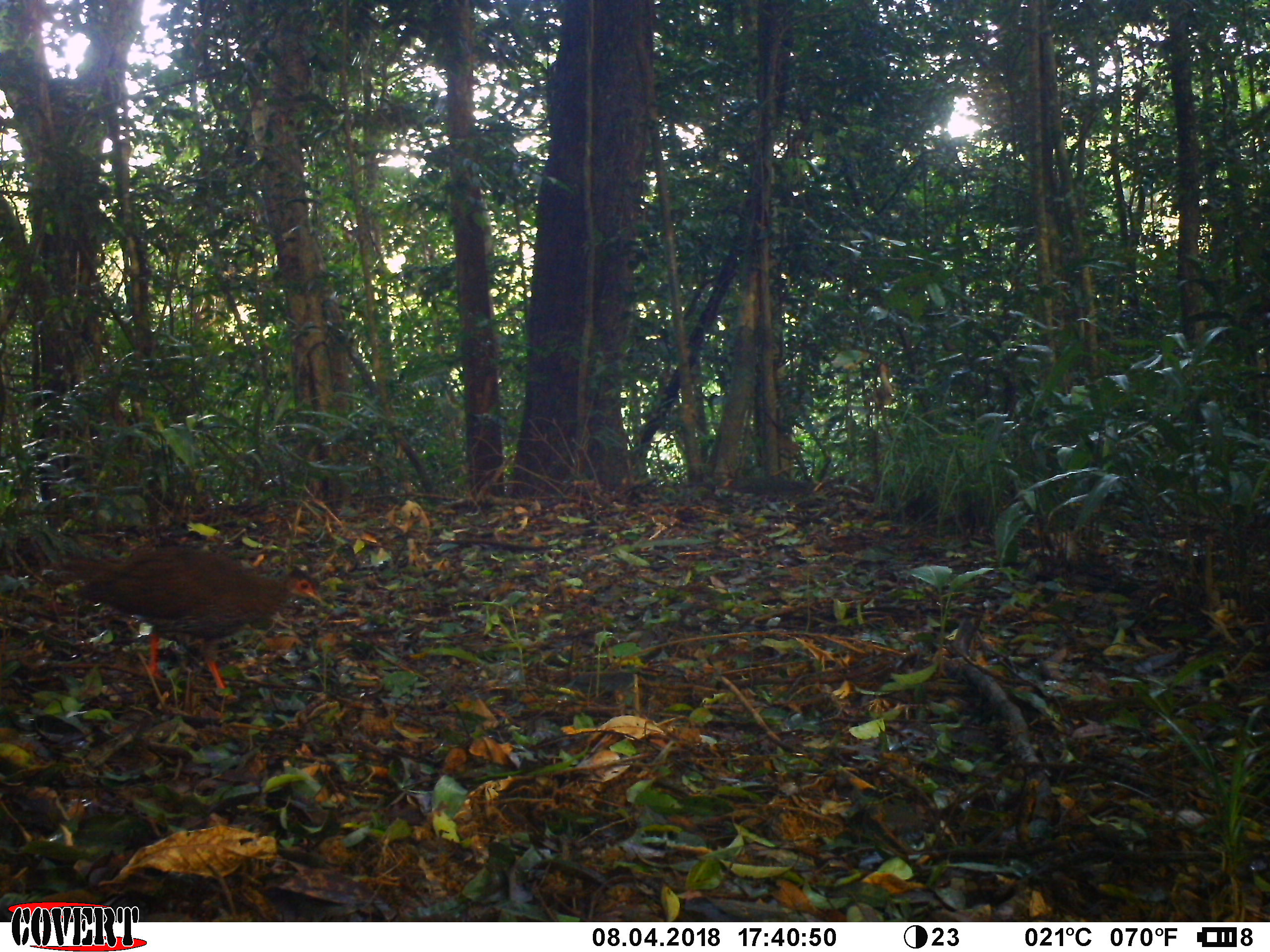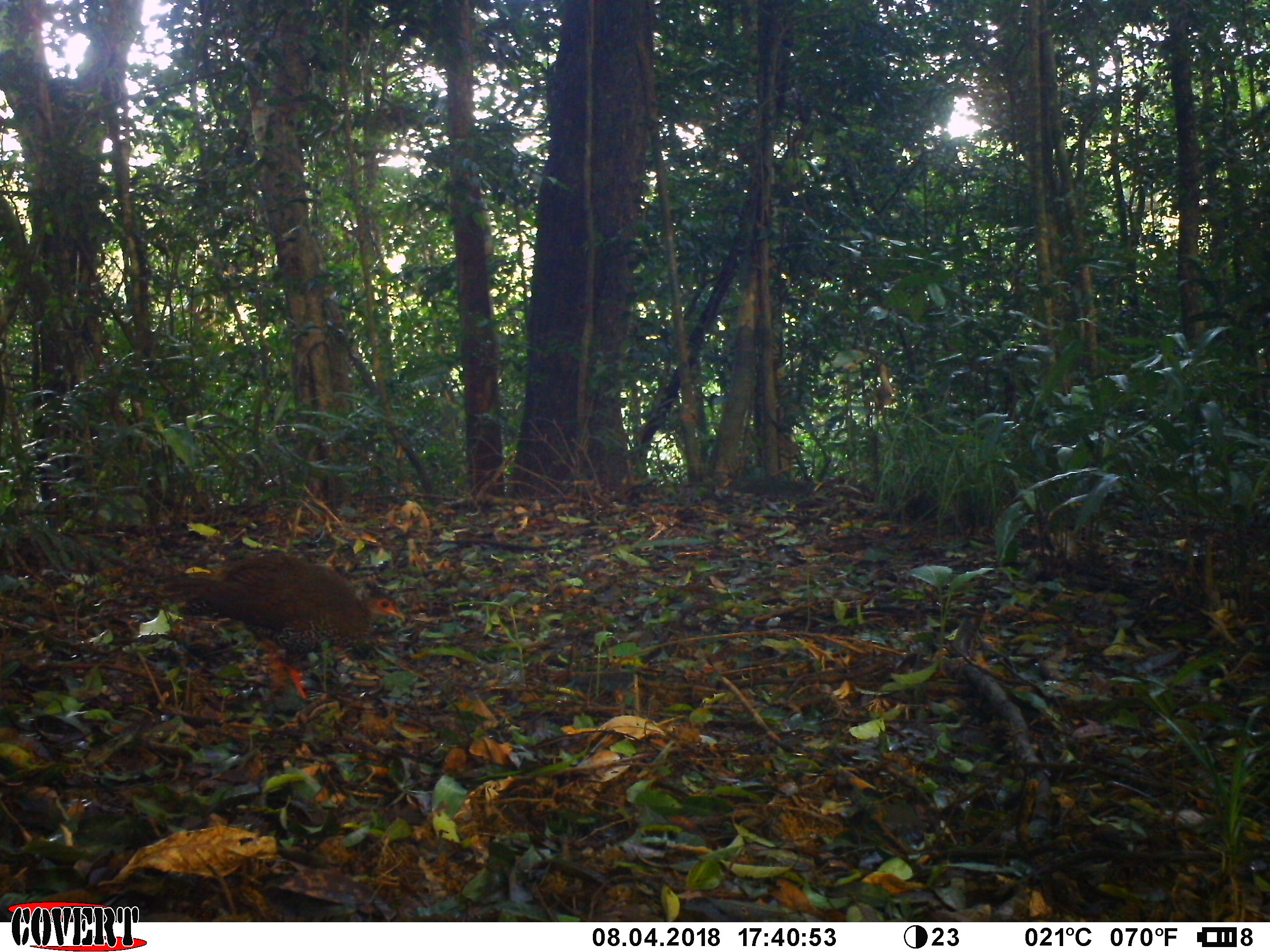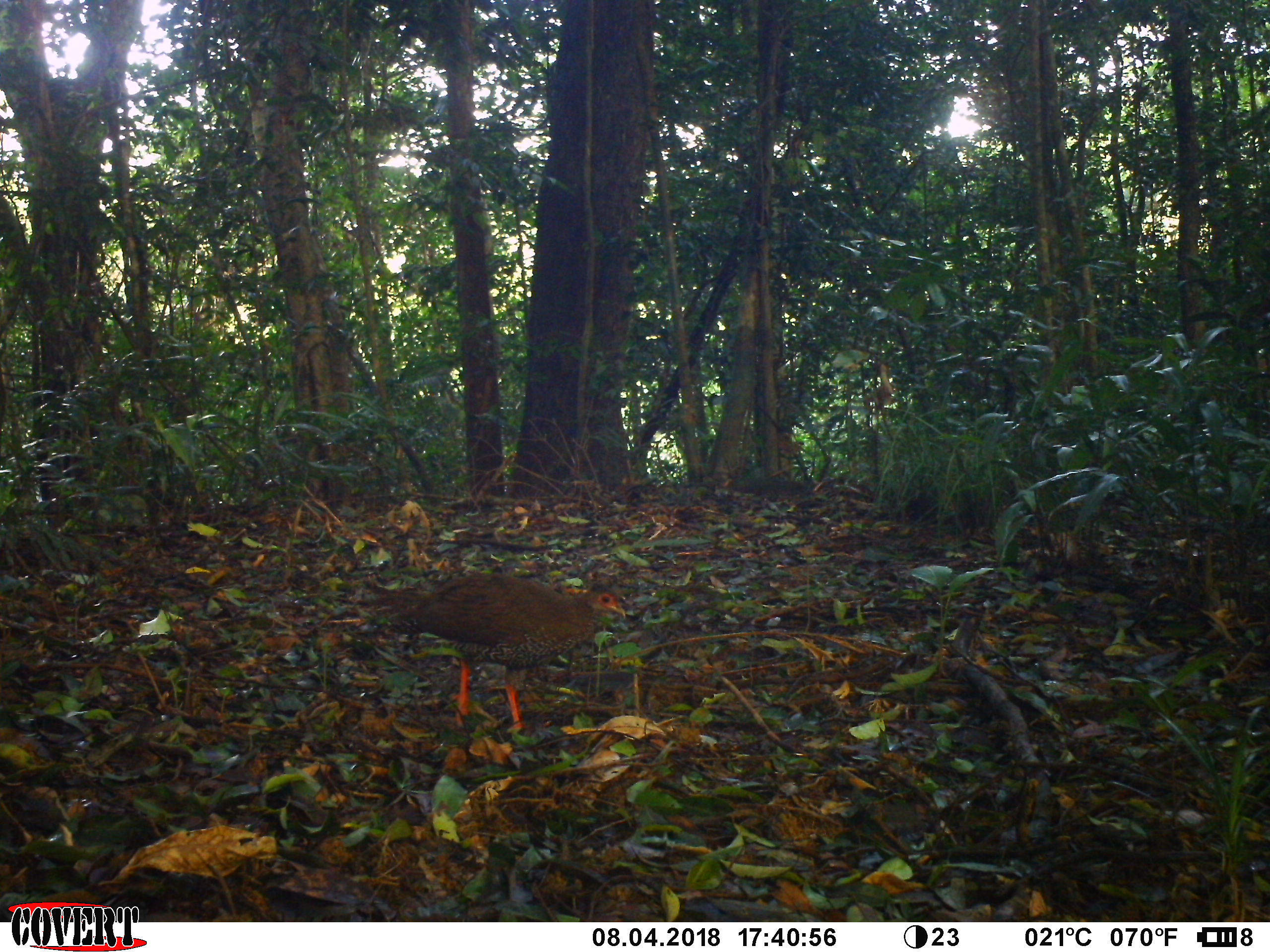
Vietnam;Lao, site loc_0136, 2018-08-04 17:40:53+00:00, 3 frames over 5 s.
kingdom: Animalia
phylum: Chordata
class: Aves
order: Galliformes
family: Phasianidae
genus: Lophura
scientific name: Lophura nycthemera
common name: silver pheasant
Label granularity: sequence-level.